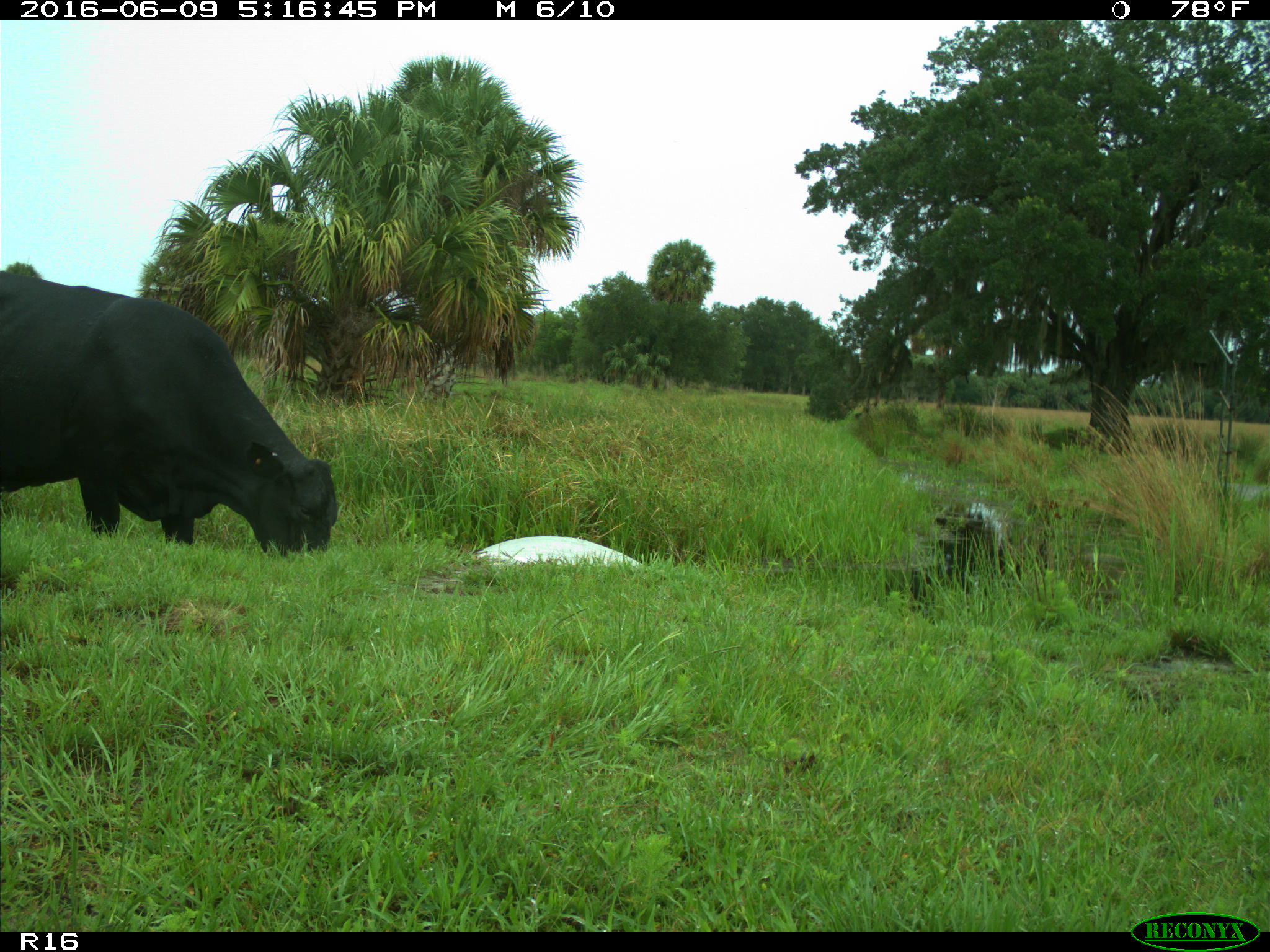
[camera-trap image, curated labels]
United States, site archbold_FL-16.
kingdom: Animalia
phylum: Chordata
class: Mammalia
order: Artiodactyla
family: Bovidae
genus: Bos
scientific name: Bos taurus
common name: domestic cow